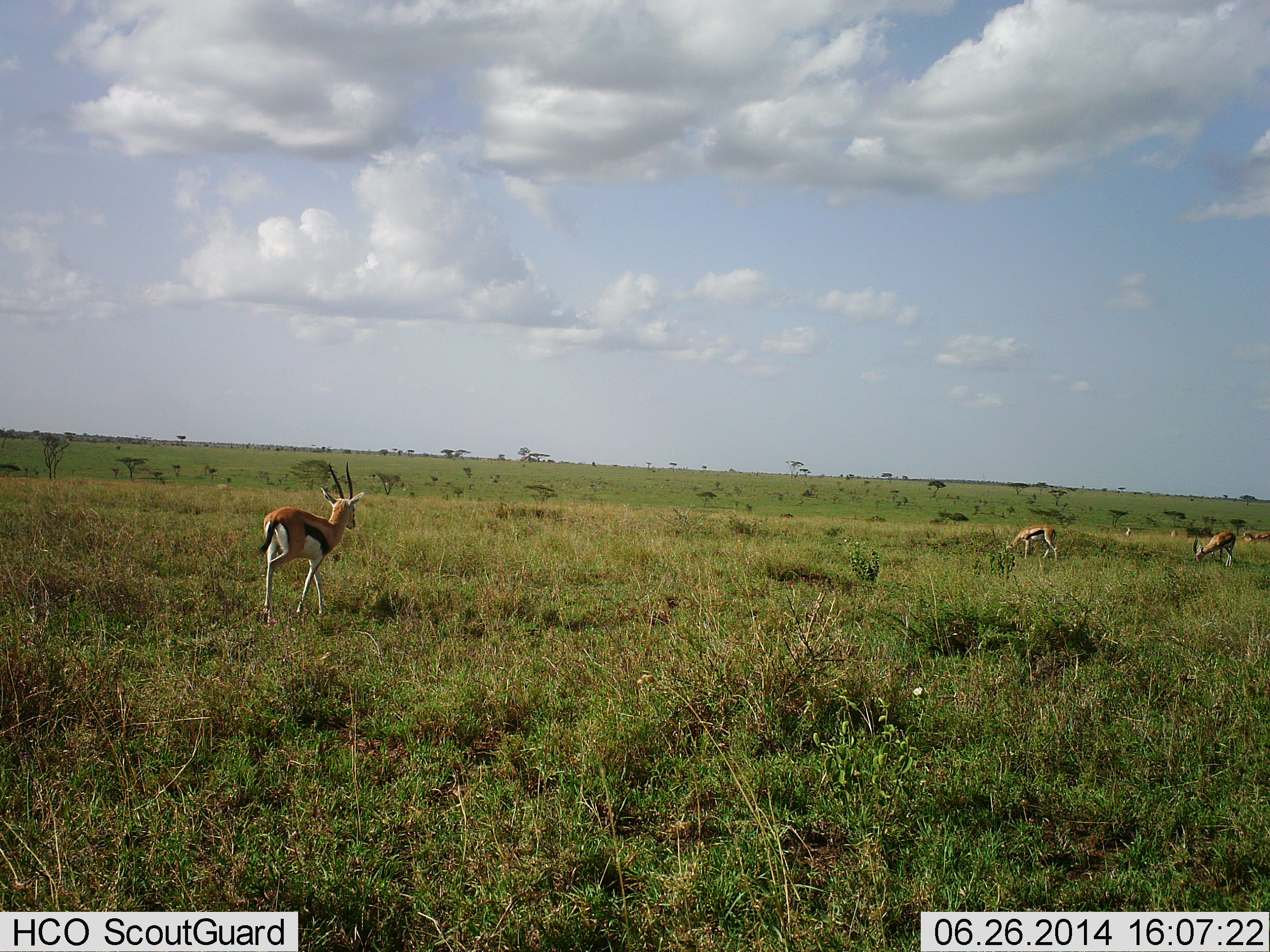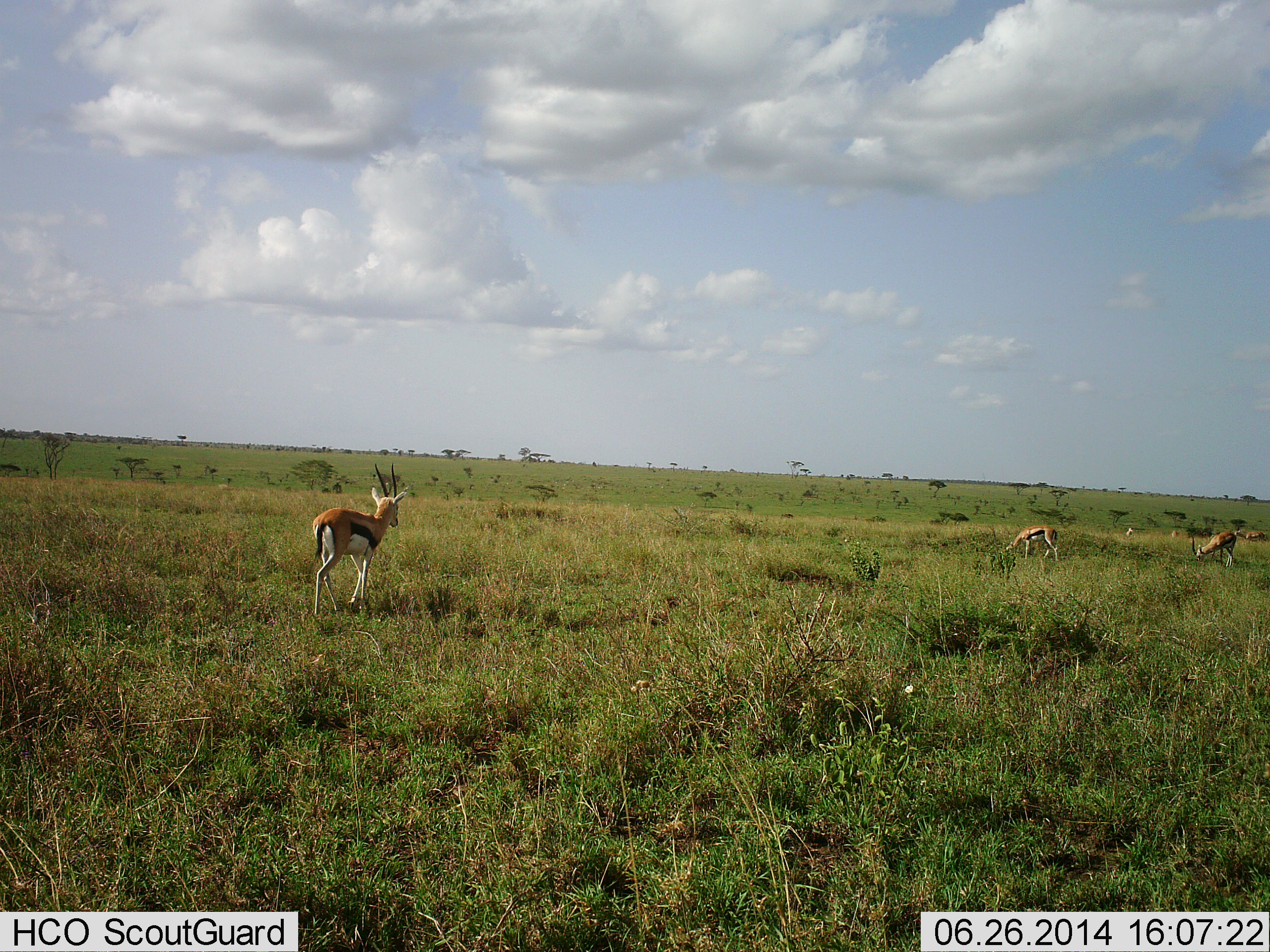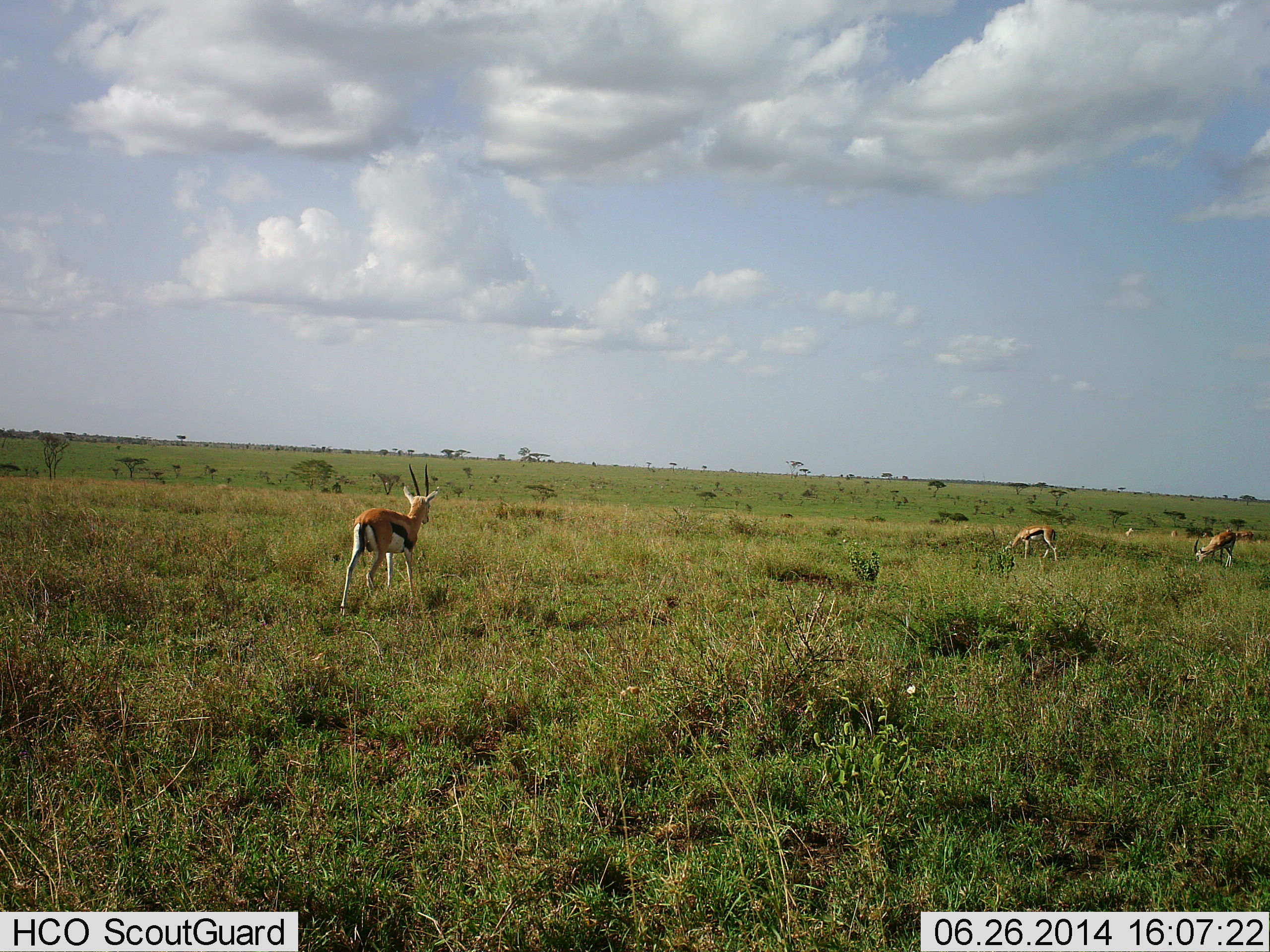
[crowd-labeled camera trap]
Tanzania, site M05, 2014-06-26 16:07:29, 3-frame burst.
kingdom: Animalia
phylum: Chordata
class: Mammalia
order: Artiodactyla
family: Bovidae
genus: Eudorcas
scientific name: Eudorcas thomsonii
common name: thomson's gazelle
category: gazellethomsons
Gazellethomsons (thomson's gazelle) (Eudorcas thomsonii), count 7. Behavior (volunteer vote fractions): standing 60%, resting 10%, moving 80%, interacting 0%. Young present (vote fraction): 0%. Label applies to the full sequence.